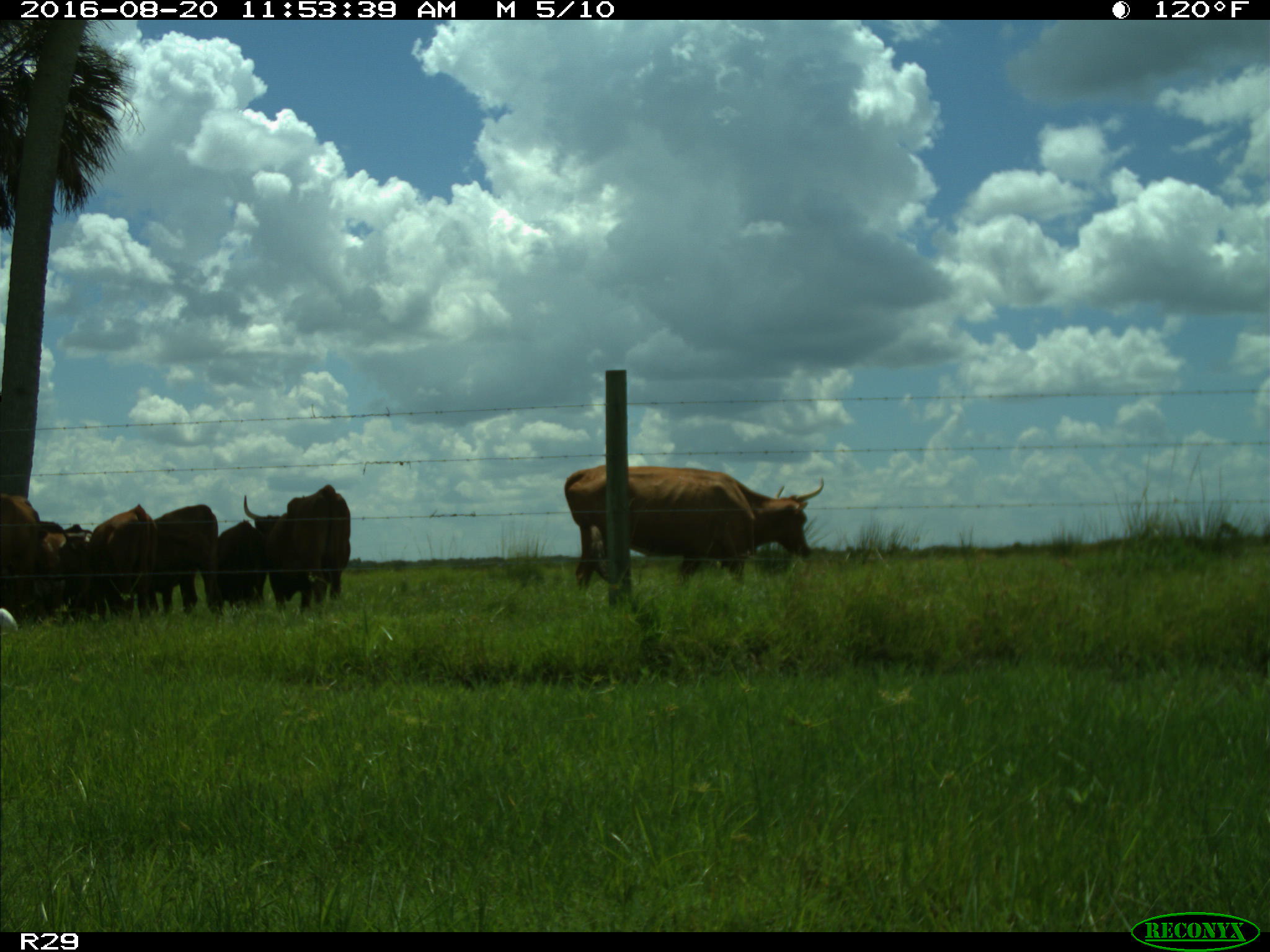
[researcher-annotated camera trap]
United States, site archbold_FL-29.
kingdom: Animalia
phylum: Chordata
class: Mammalia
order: Artiodactyla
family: Bovidae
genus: Bos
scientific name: Bos taurus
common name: domestic cow